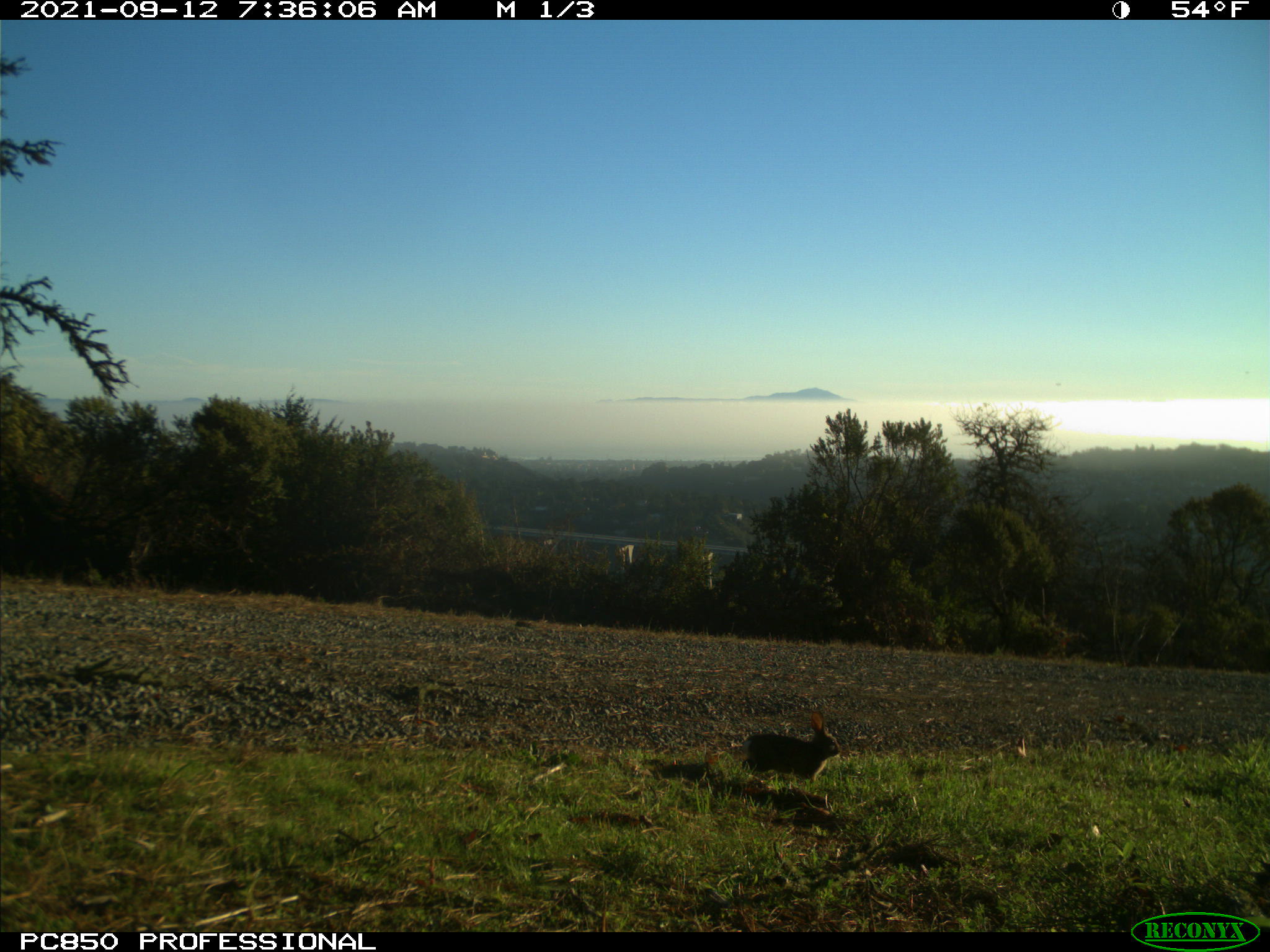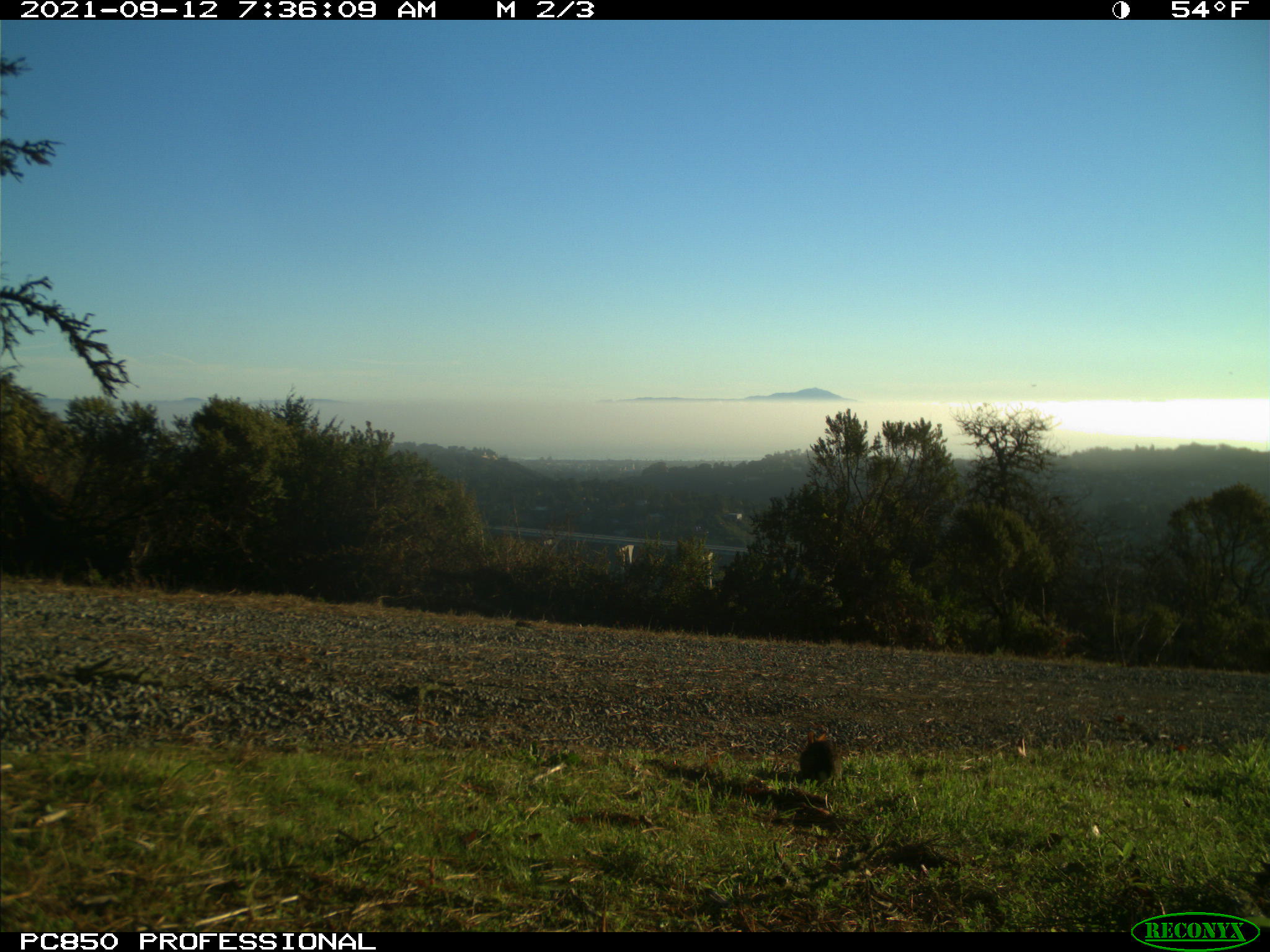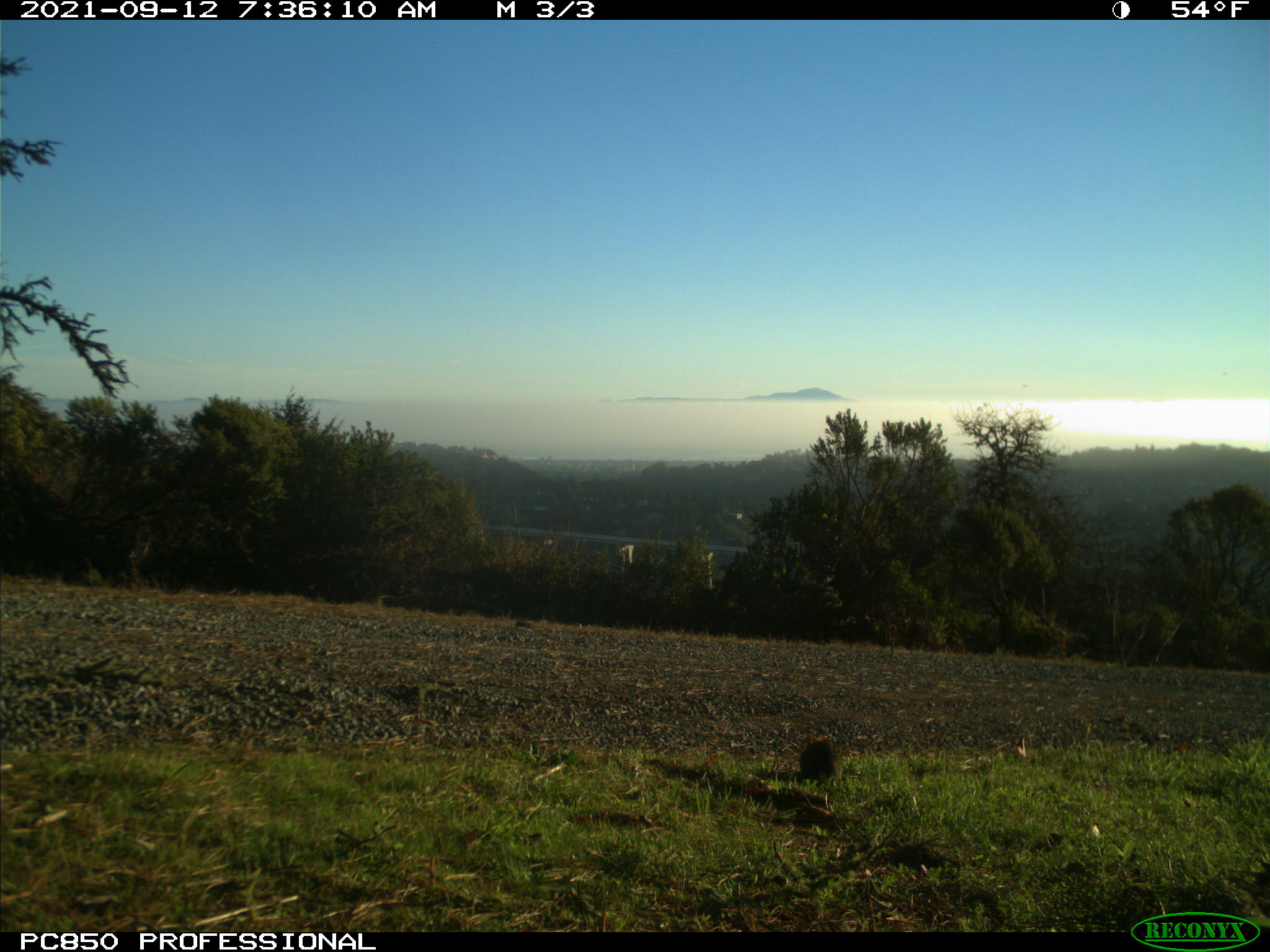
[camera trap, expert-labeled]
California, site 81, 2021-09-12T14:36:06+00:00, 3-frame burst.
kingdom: Animalia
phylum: Chordata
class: Mammalia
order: Lagomorpha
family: Leporidae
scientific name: Leporidae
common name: rabbit